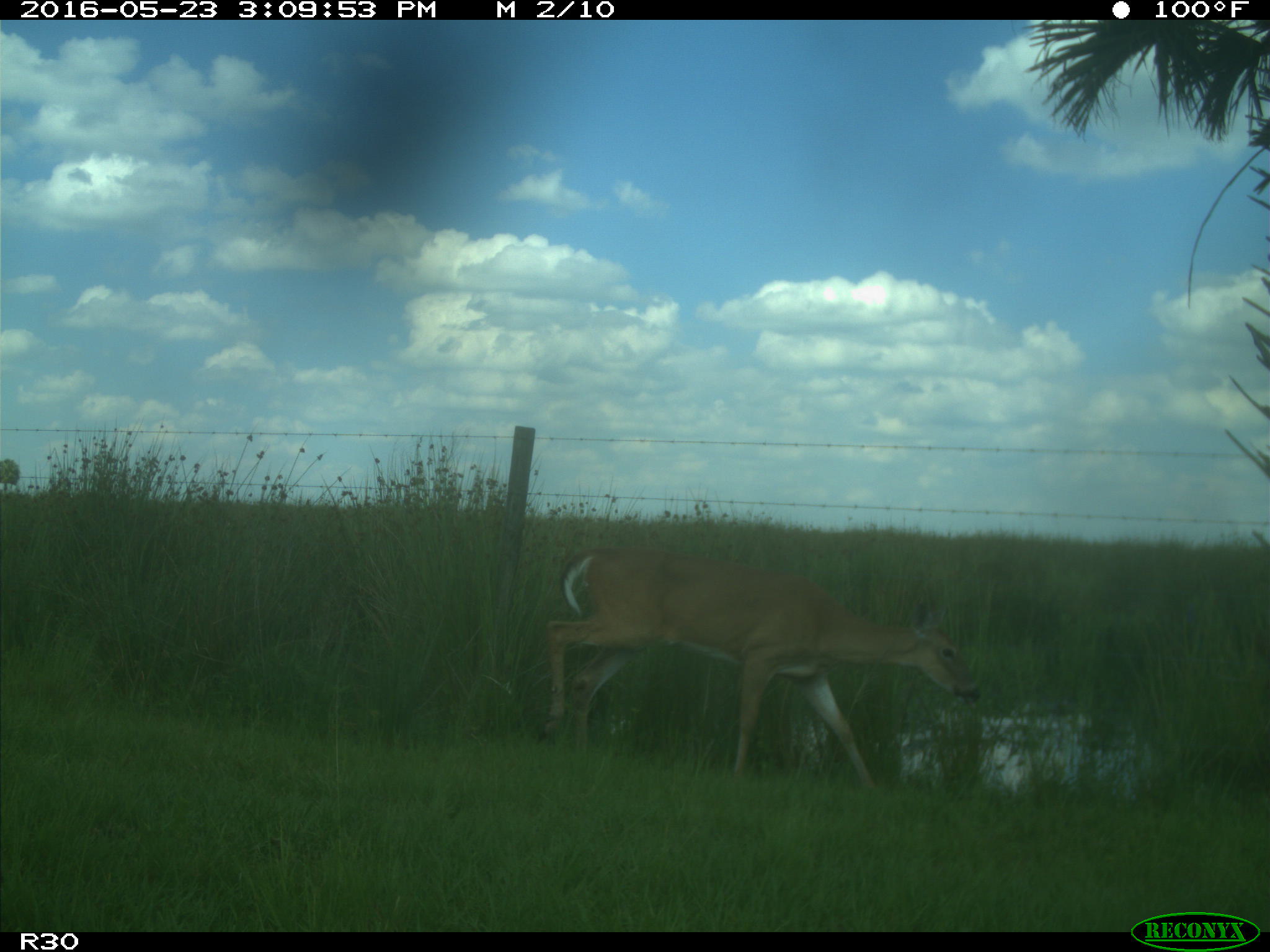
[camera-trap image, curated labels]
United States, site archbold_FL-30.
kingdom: Animalia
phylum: Chordata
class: Mammalia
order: Artiodactyla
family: Cervidae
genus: Odocoileus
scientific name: Odocoileus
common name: deer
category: unidentified deer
Unidentified deer (deer) (Odocoileus).